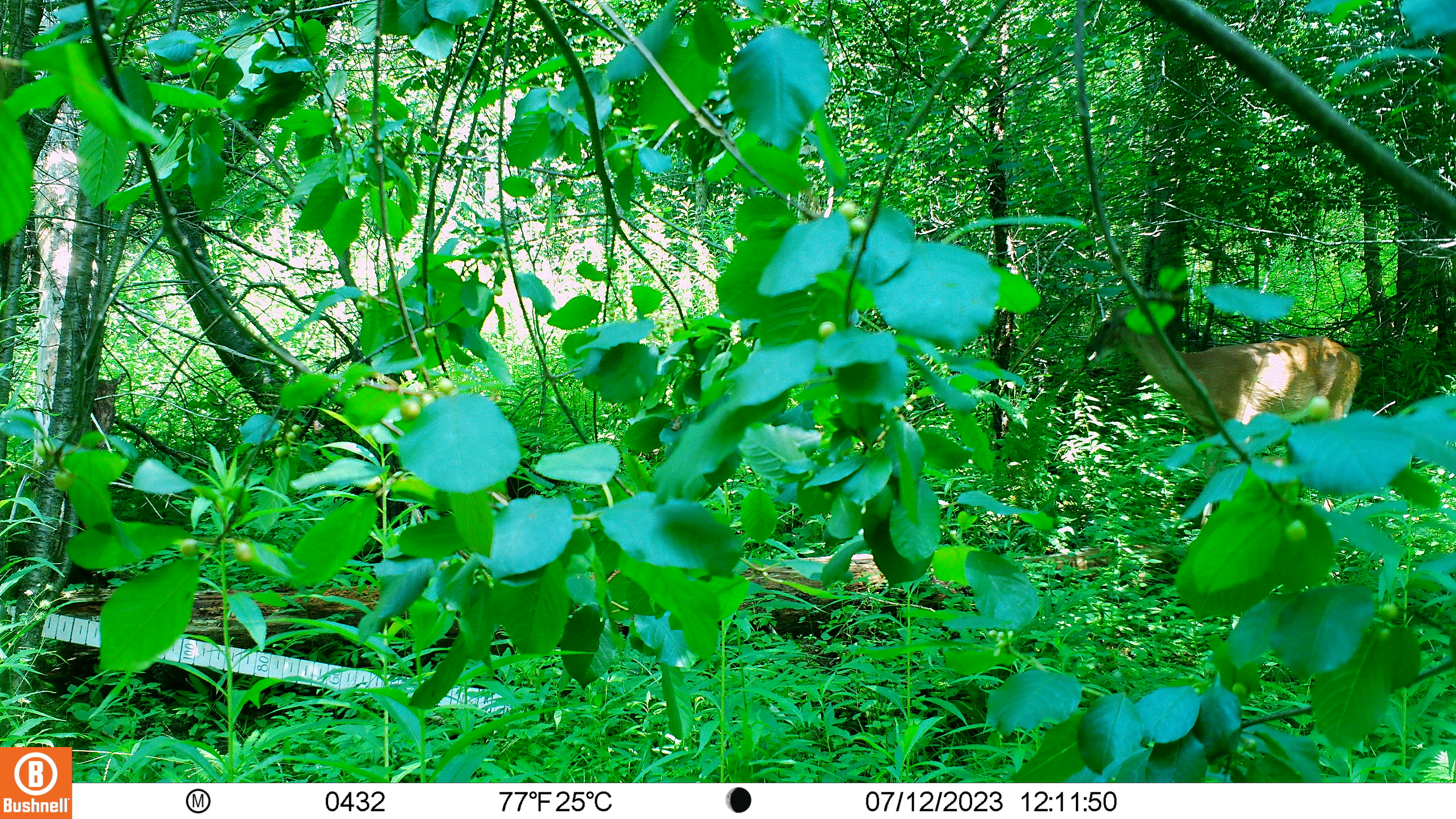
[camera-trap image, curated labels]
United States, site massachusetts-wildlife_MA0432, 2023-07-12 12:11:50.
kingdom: Animalia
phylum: Chordata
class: Mammalia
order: Artiodactyla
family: Cervidae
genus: Odocoileus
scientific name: Odocoileus virginianus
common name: white-tailed deer